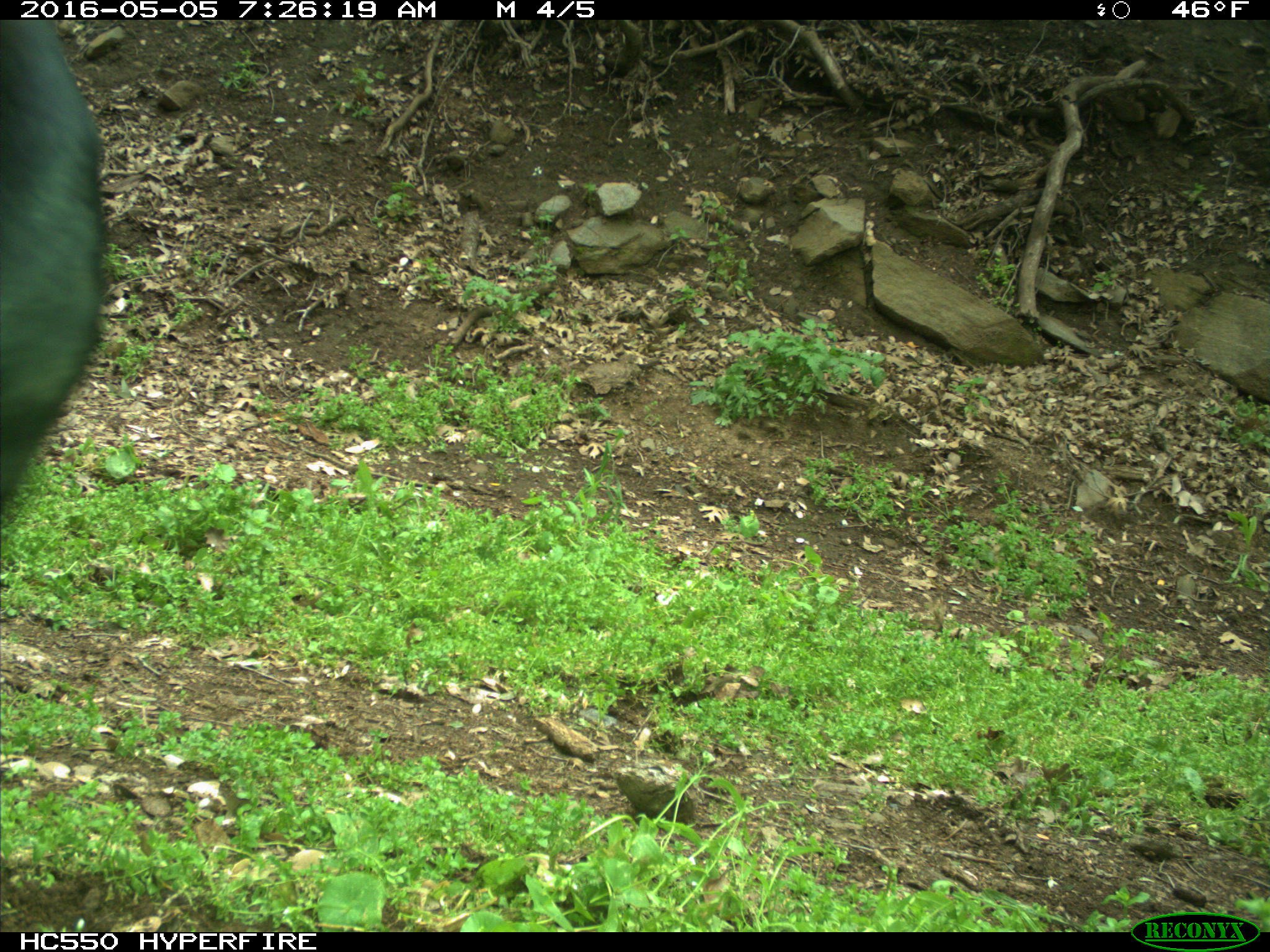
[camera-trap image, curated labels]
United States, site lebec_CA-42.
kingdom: Animalia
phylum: Chordata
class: Mammalia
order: Artiodactyla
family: Bovidae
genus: Bos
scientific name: Bos taurus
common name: domestic cow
Bos taurus (domestic cow).